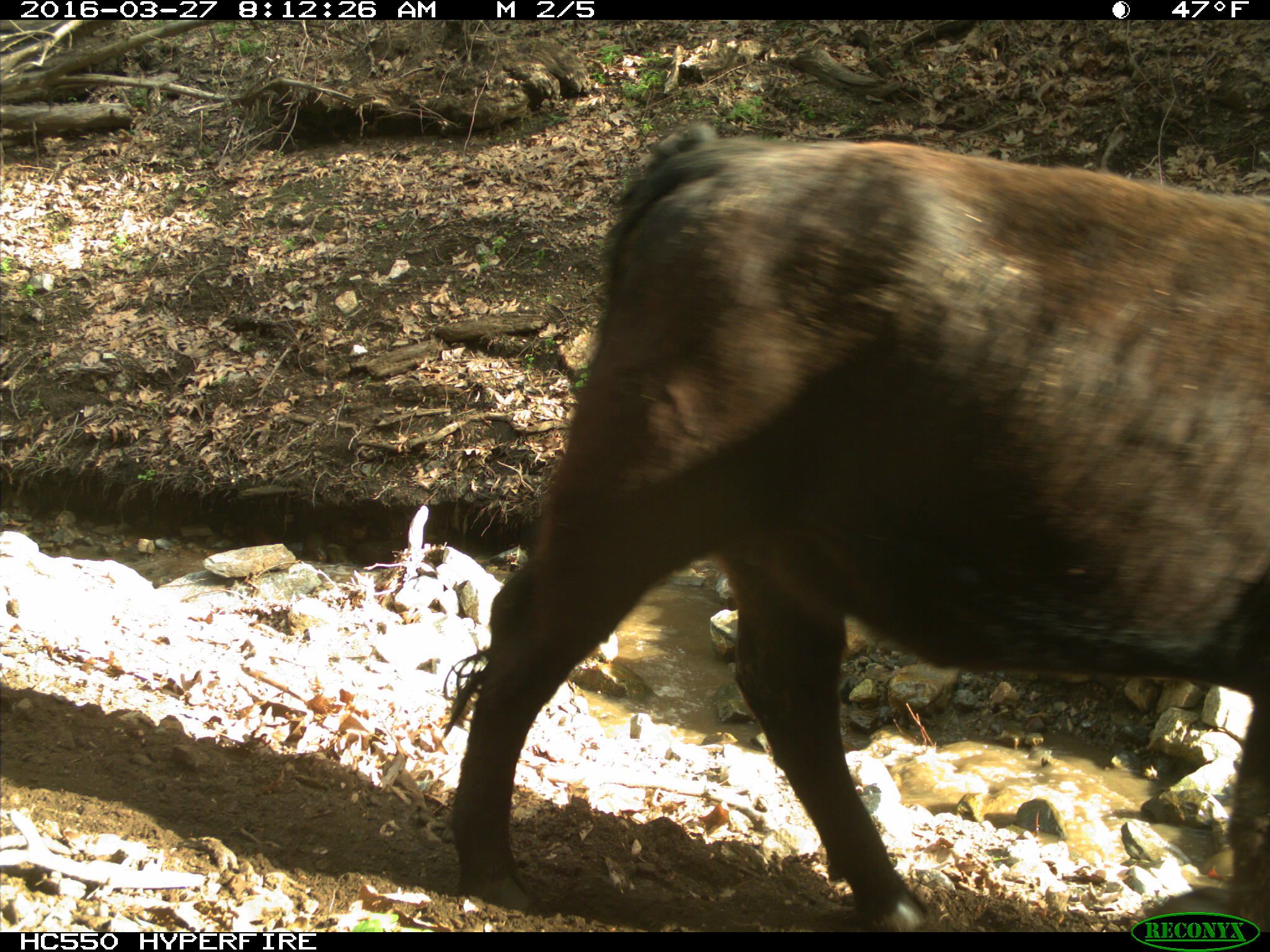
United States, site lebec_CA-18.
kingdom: Animalia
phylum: Chordata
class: Mammalia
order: Artiodactyla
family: Bovidae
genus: Bos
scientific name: Bos taurus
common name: domestic cow